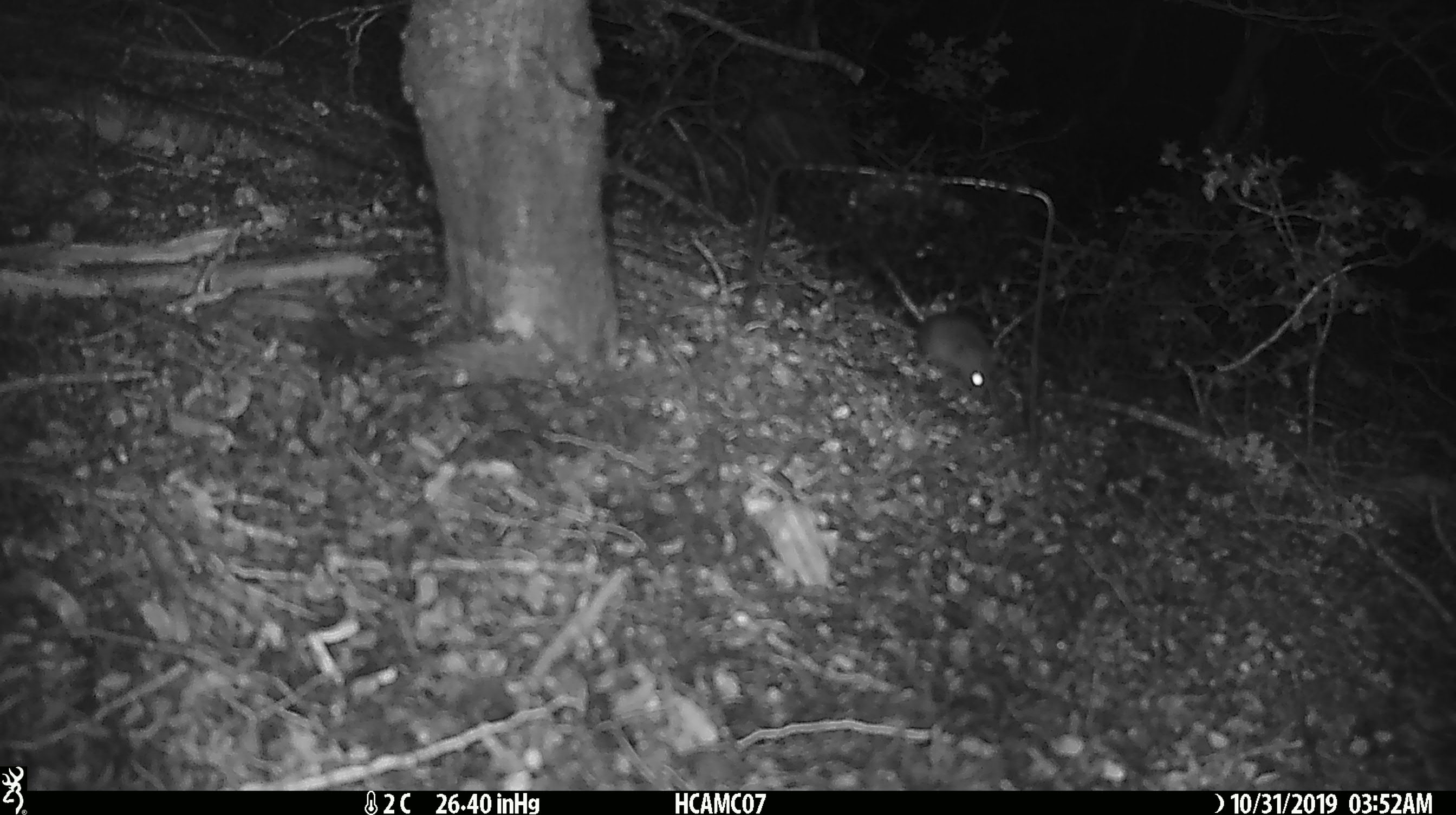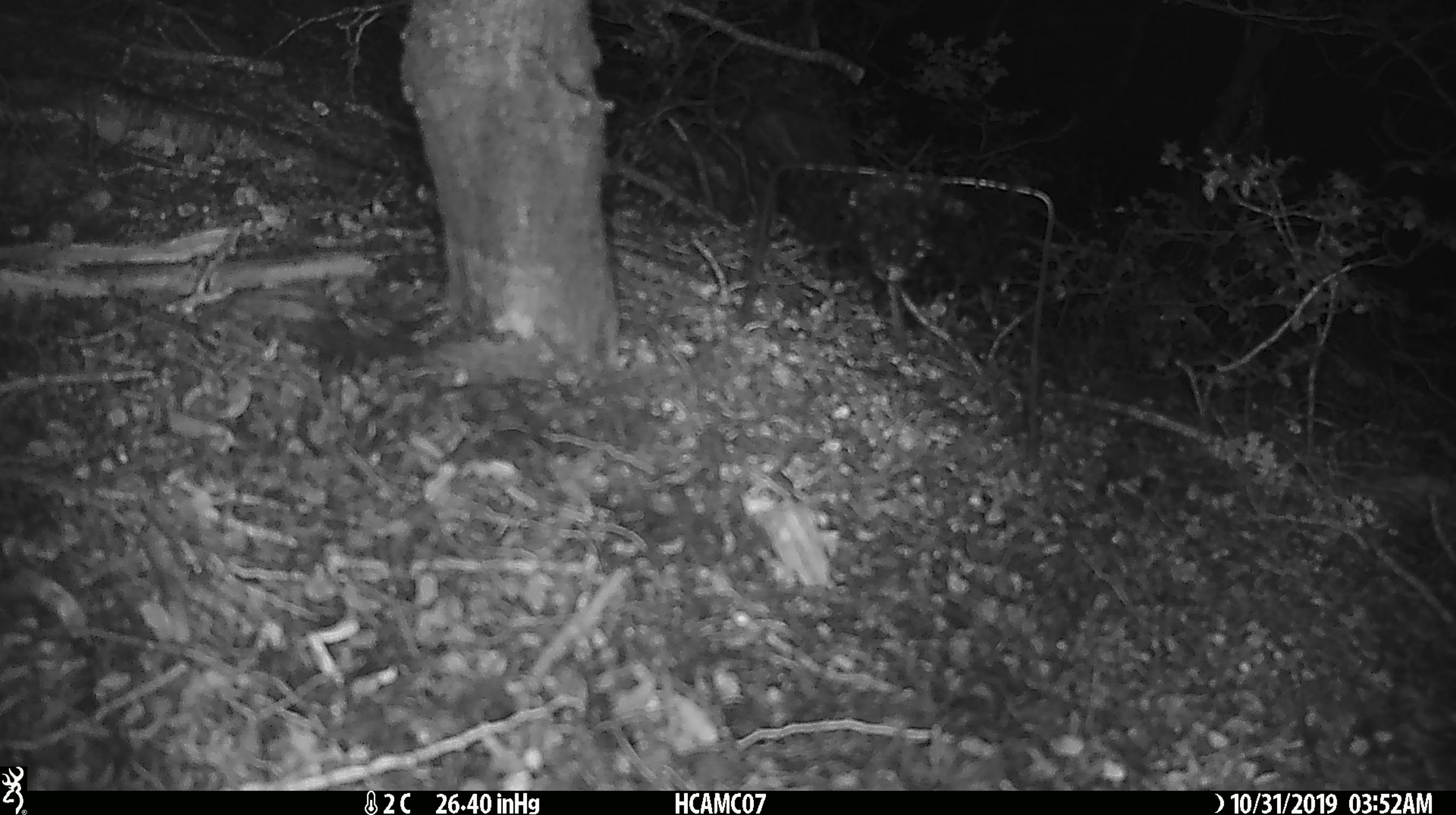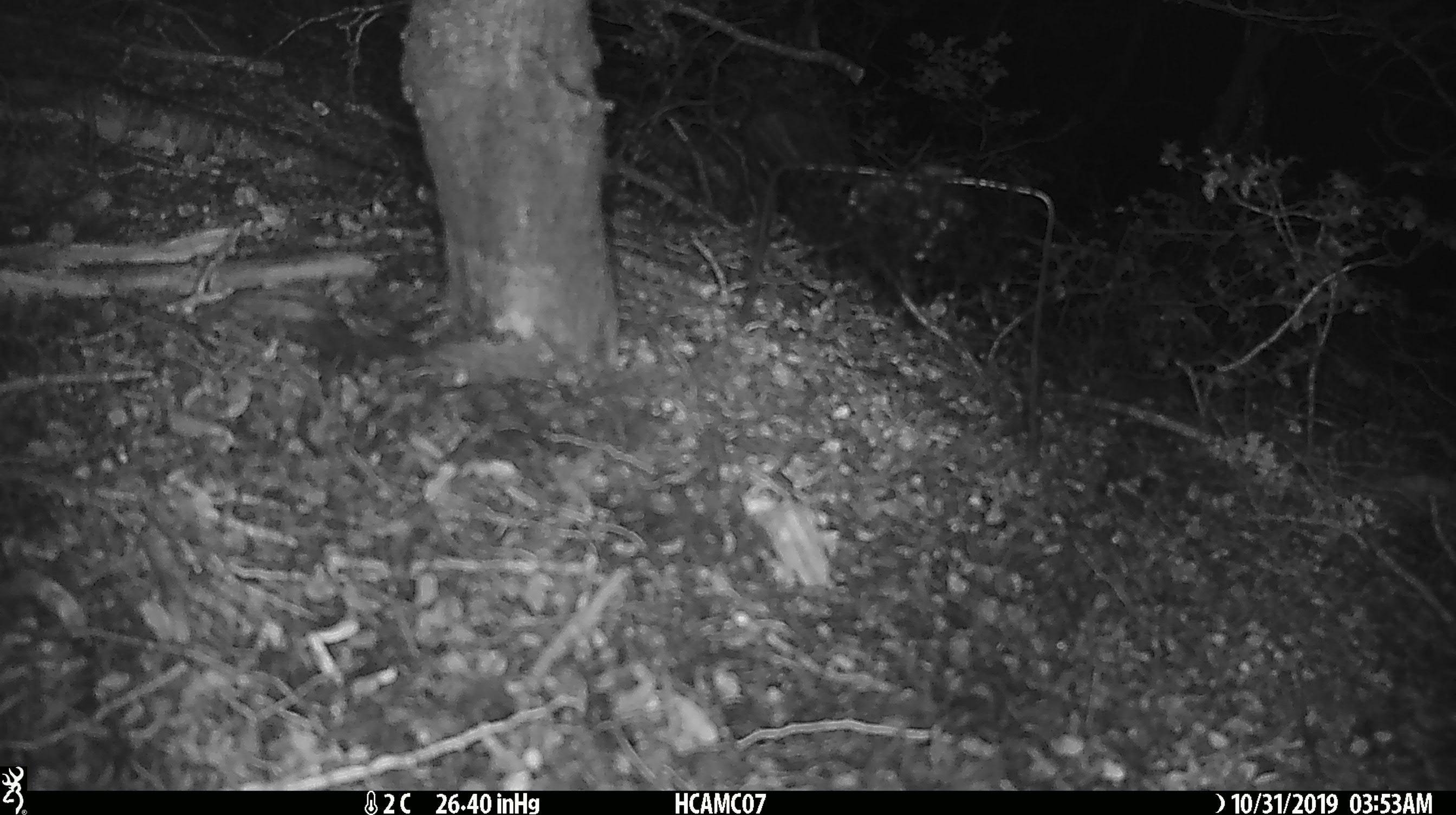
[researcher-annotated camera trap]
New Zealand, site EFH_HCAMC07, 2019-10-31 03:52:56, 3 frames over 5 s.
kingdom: Animalia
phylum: Chordata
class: Mammalia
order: Rodentia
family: Muridae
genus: Mus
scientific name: Mus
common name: mouse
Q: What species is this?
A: Mouse (Mus).